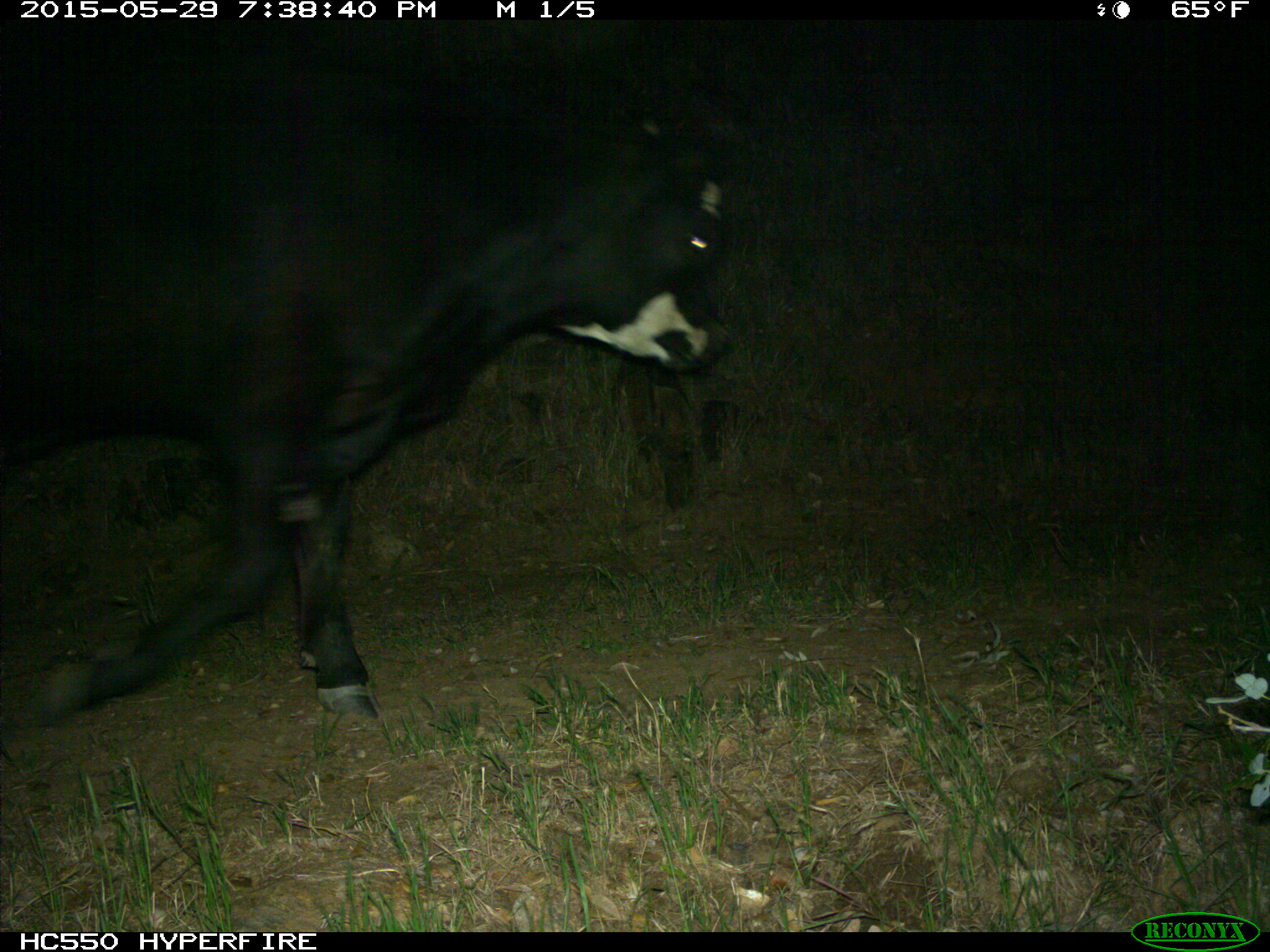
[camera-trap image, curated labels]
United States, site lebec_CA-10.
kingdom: Animalia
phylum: Chordata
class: Mammalia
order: Artiodactyla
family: Bovidae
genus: Bos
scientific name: Bos taurus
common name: domestic cow